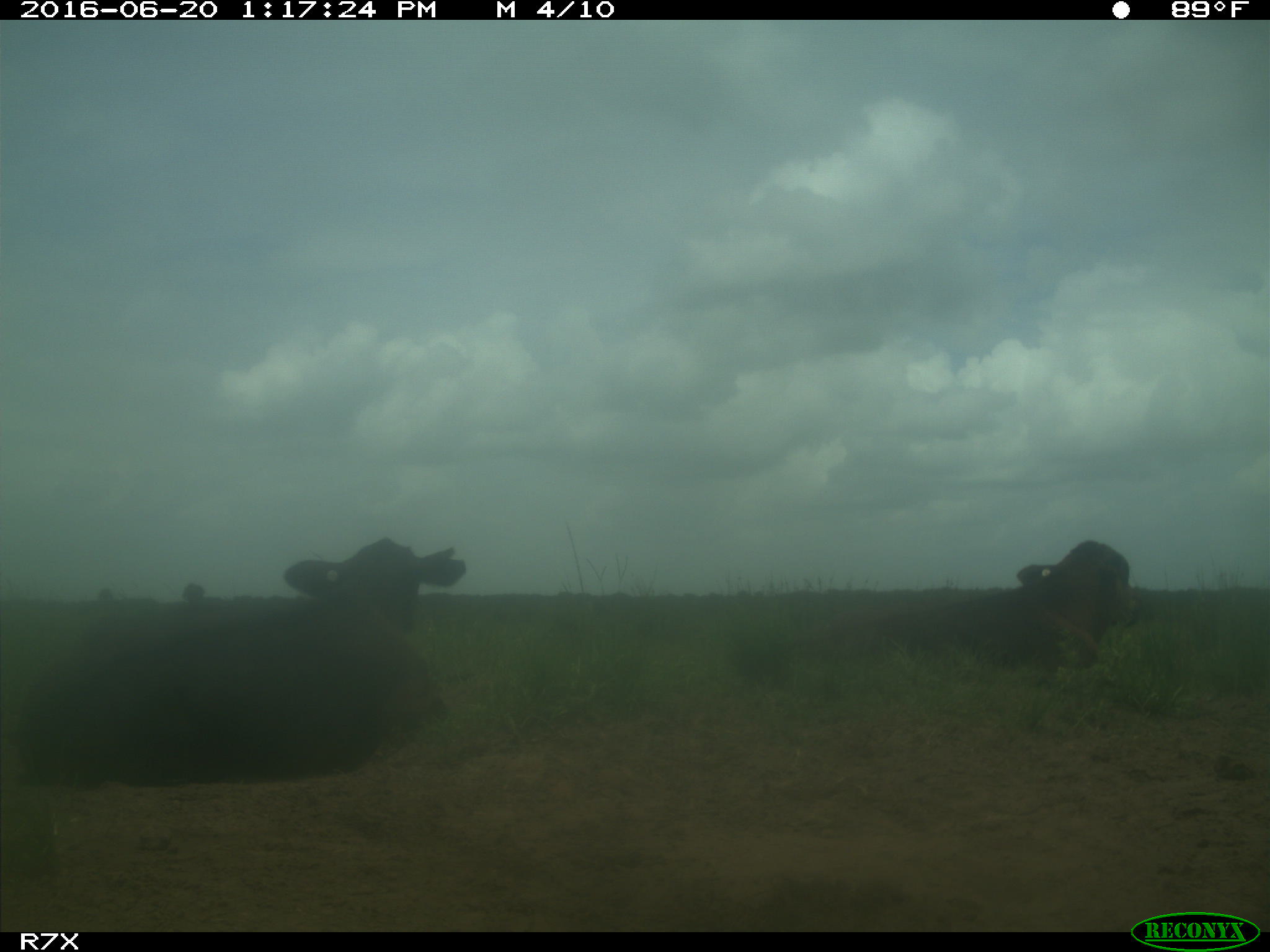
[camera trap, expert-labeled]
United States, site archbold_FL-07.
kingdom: Animalia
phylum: Chordata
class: Mammalia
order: Artiodactyla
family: Bovidae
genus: Bos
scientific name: Bos taurus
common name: domestic cow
Bos taurus (domestic cow).